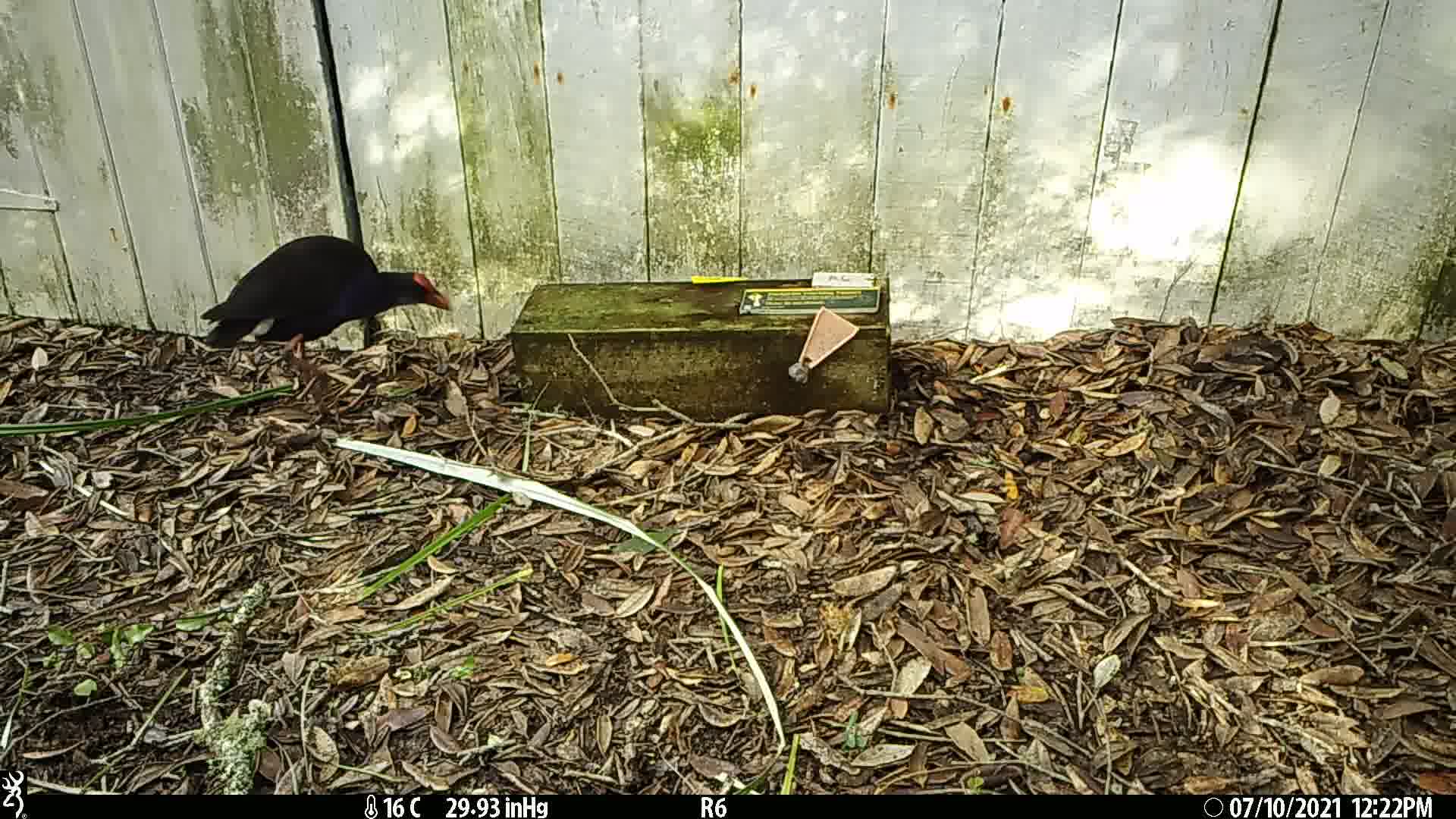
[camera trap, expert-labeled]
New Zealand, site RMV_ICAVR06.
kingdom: Animalia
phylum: Chordata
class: Aves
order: Gruiformes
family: Rallidae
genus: Porphyrio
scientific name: Porphyrio melanotus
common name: australasian swamphen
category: pukeko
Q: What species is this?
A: Pukeko (australasian swamphen) (Porphyrio melanotus).